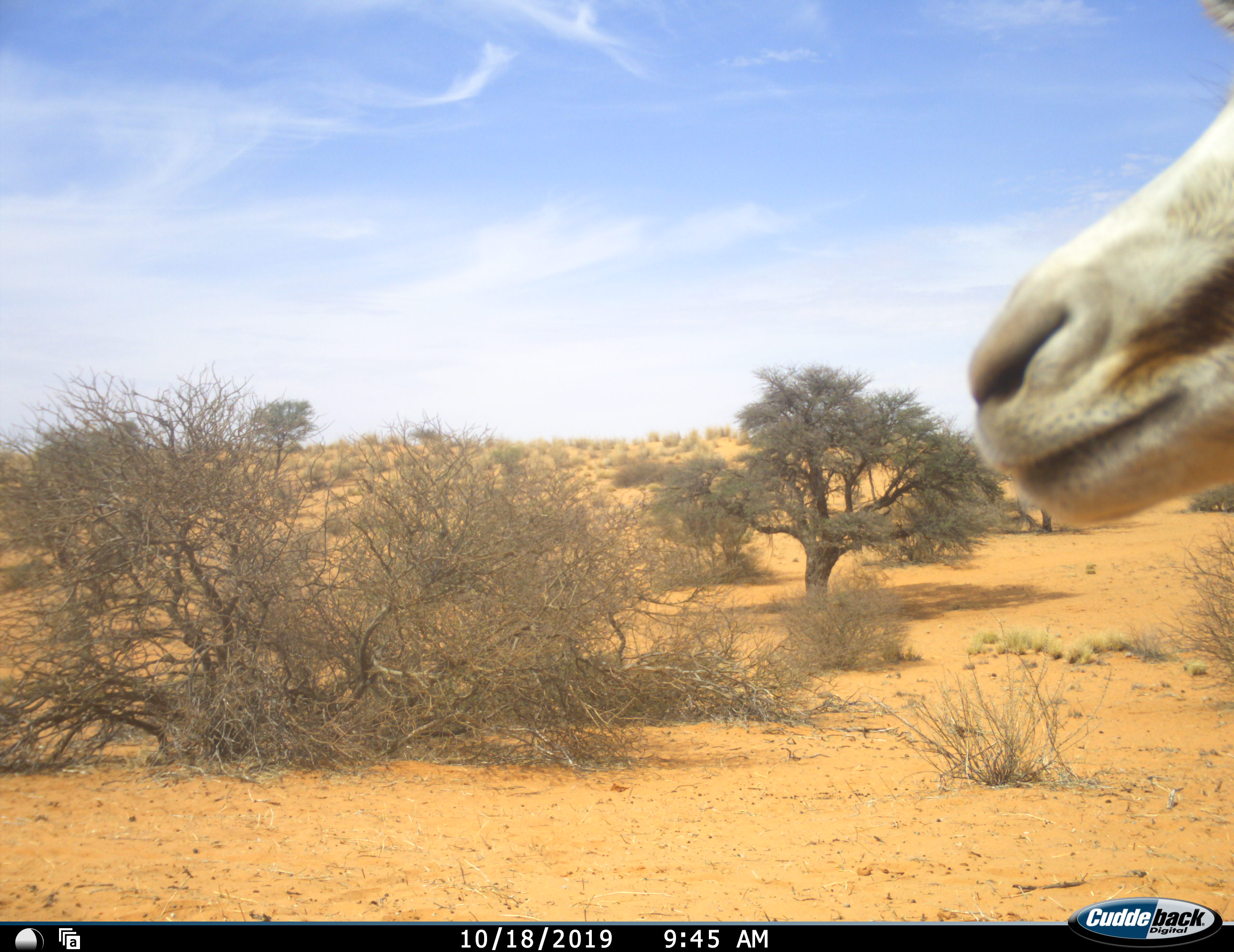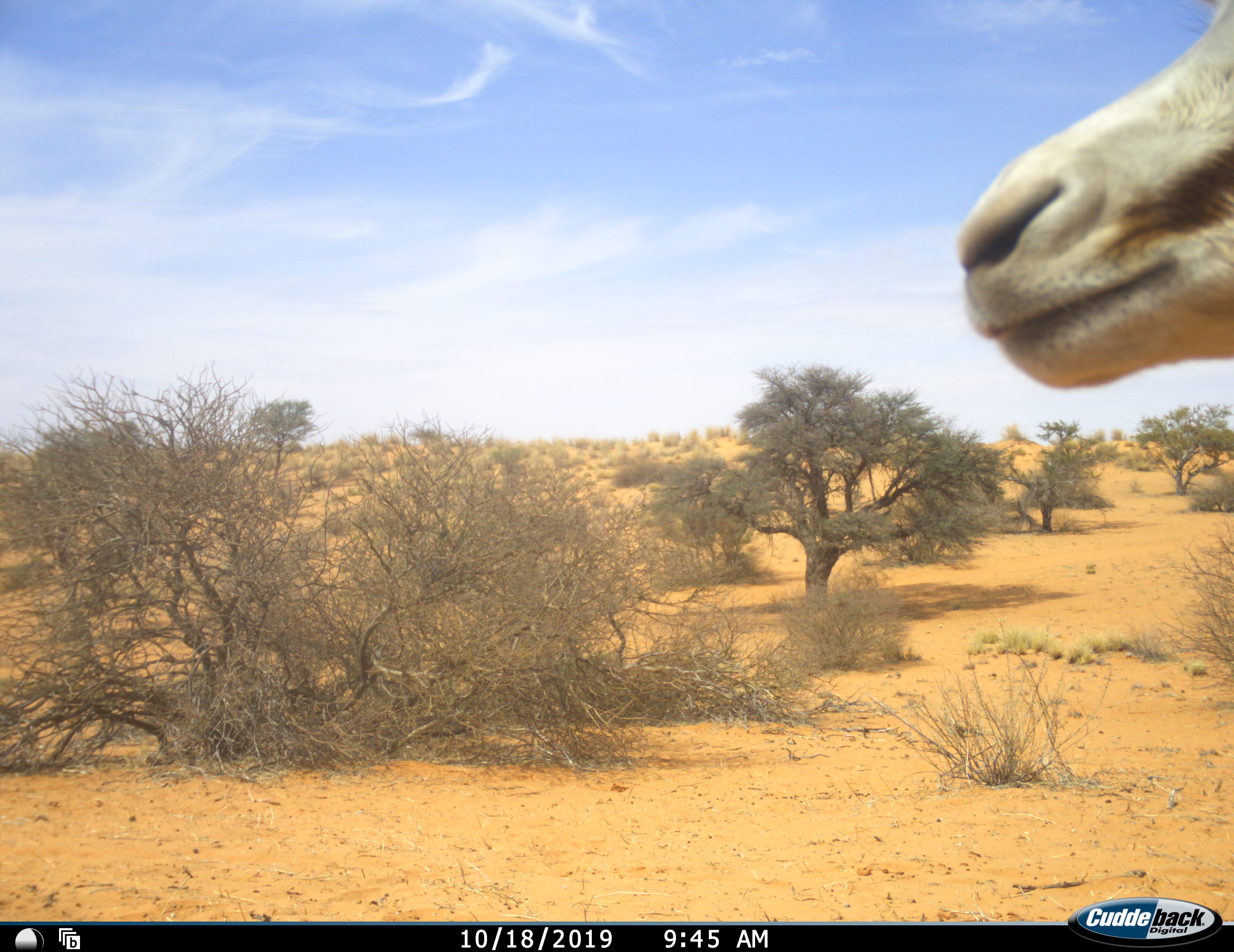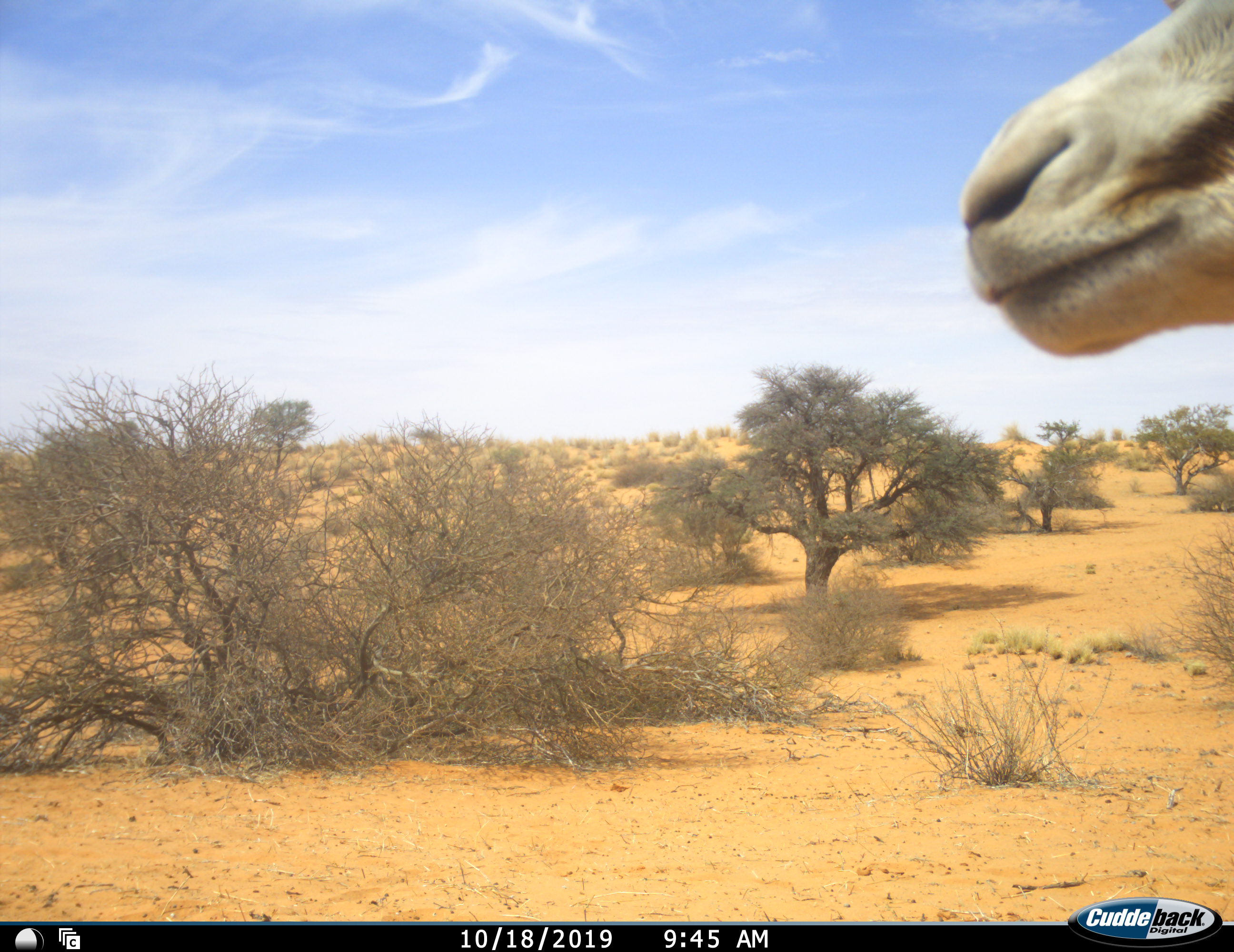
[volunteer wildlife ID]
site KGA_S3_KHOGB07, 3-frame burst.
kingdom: Animalia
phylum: Chordata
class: Mammalia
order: Artiodactyla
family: Bovidae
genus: Antidorcas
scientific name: Antidorcas marsupialis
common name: springbok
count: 1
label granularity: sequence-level